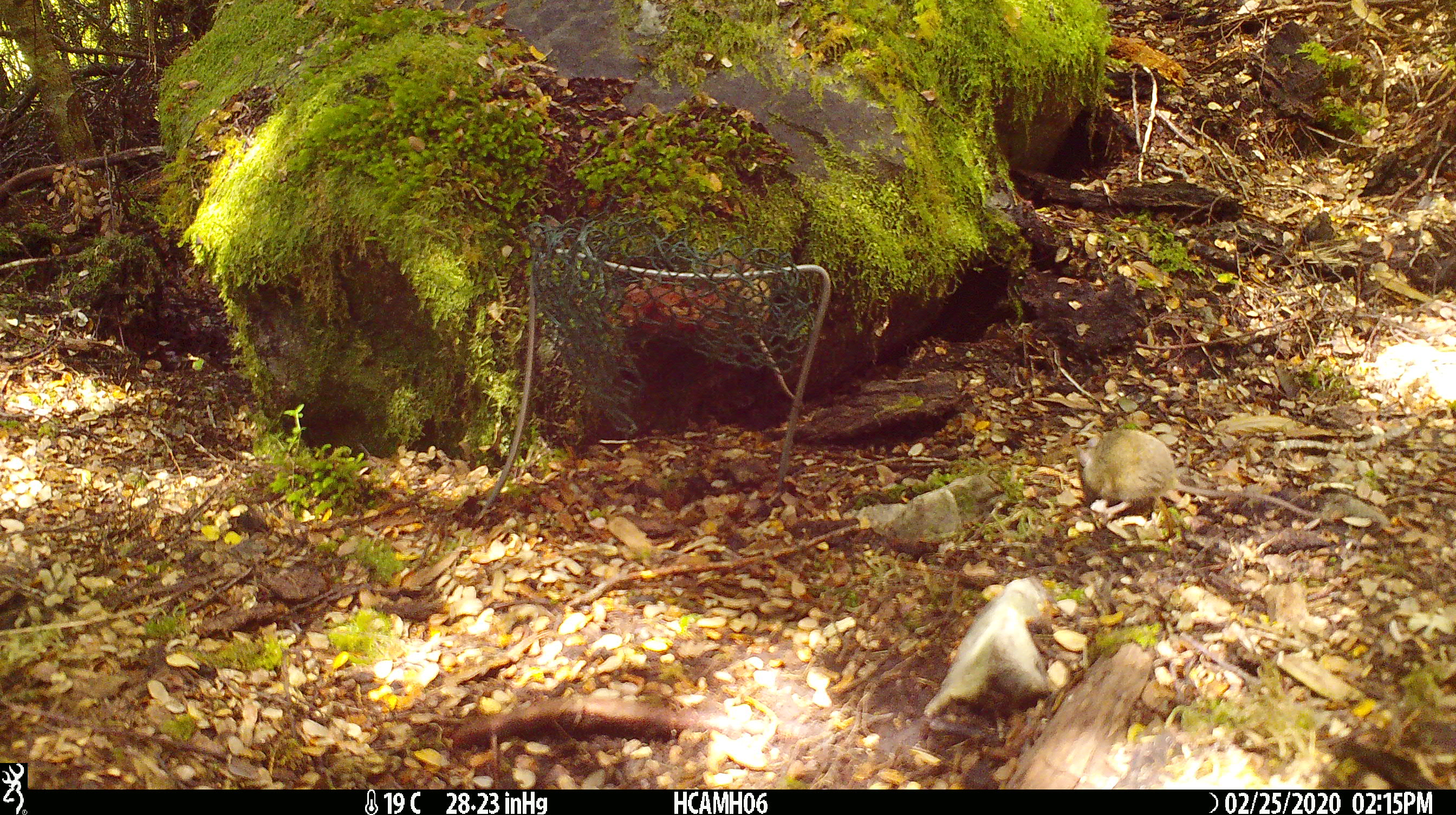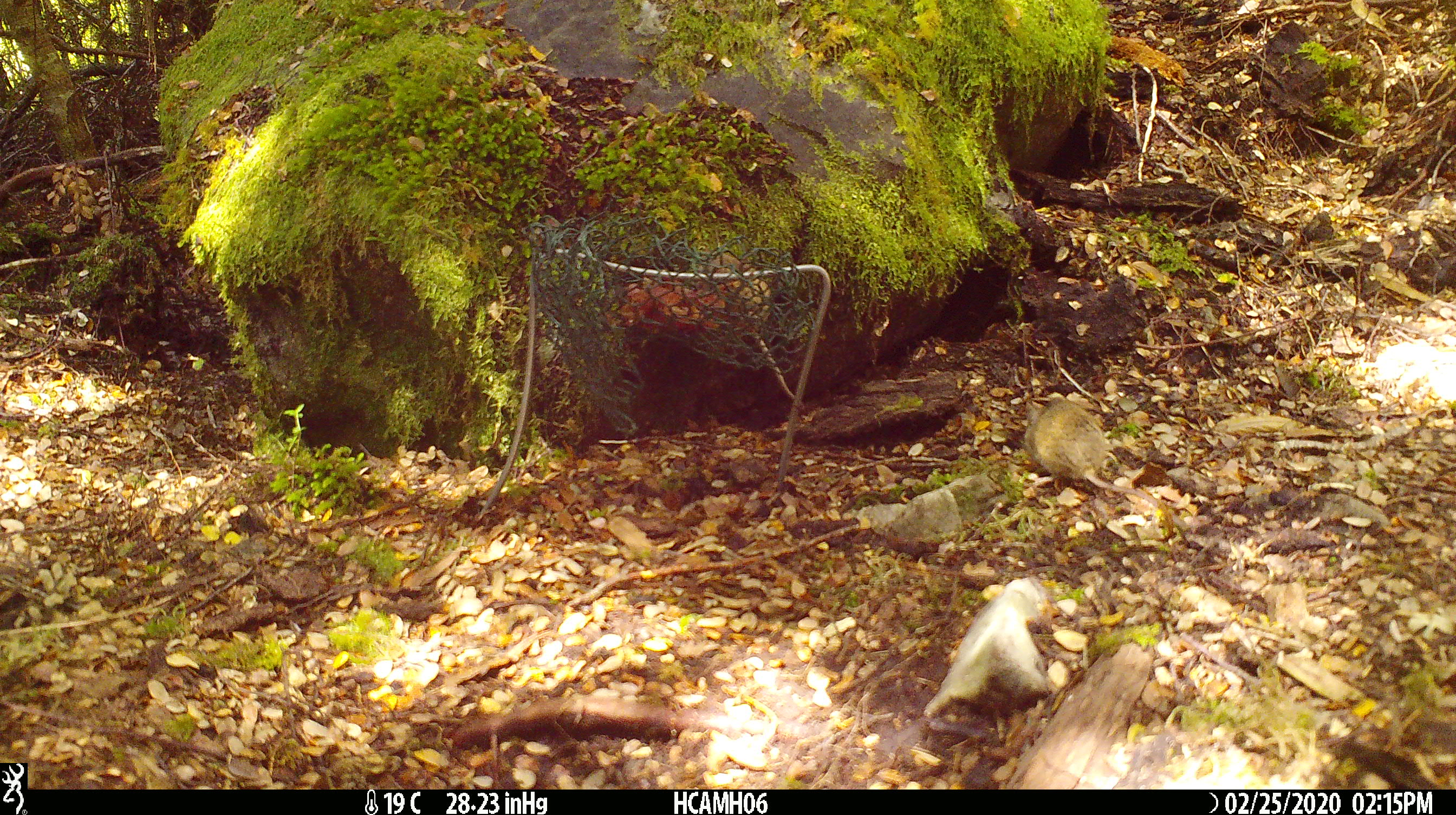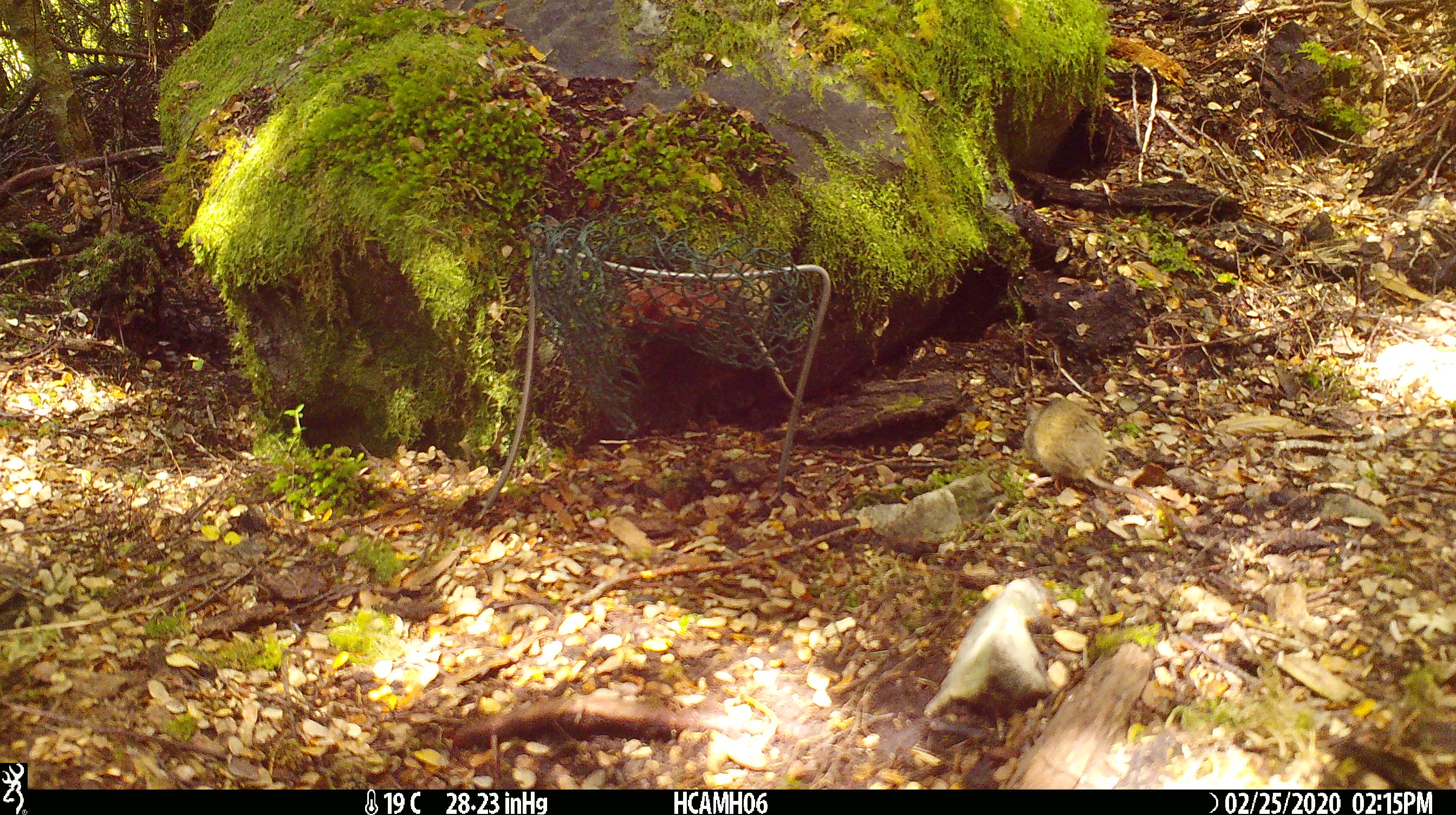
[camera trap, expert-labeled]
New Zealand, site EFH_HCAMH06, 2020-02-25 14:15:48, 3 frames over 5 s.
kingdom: Animalia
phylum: Chordata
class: Mammalia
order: Rodentia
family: Muridae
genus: Mus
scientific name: Mus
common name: mouse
Mouse (Mus).